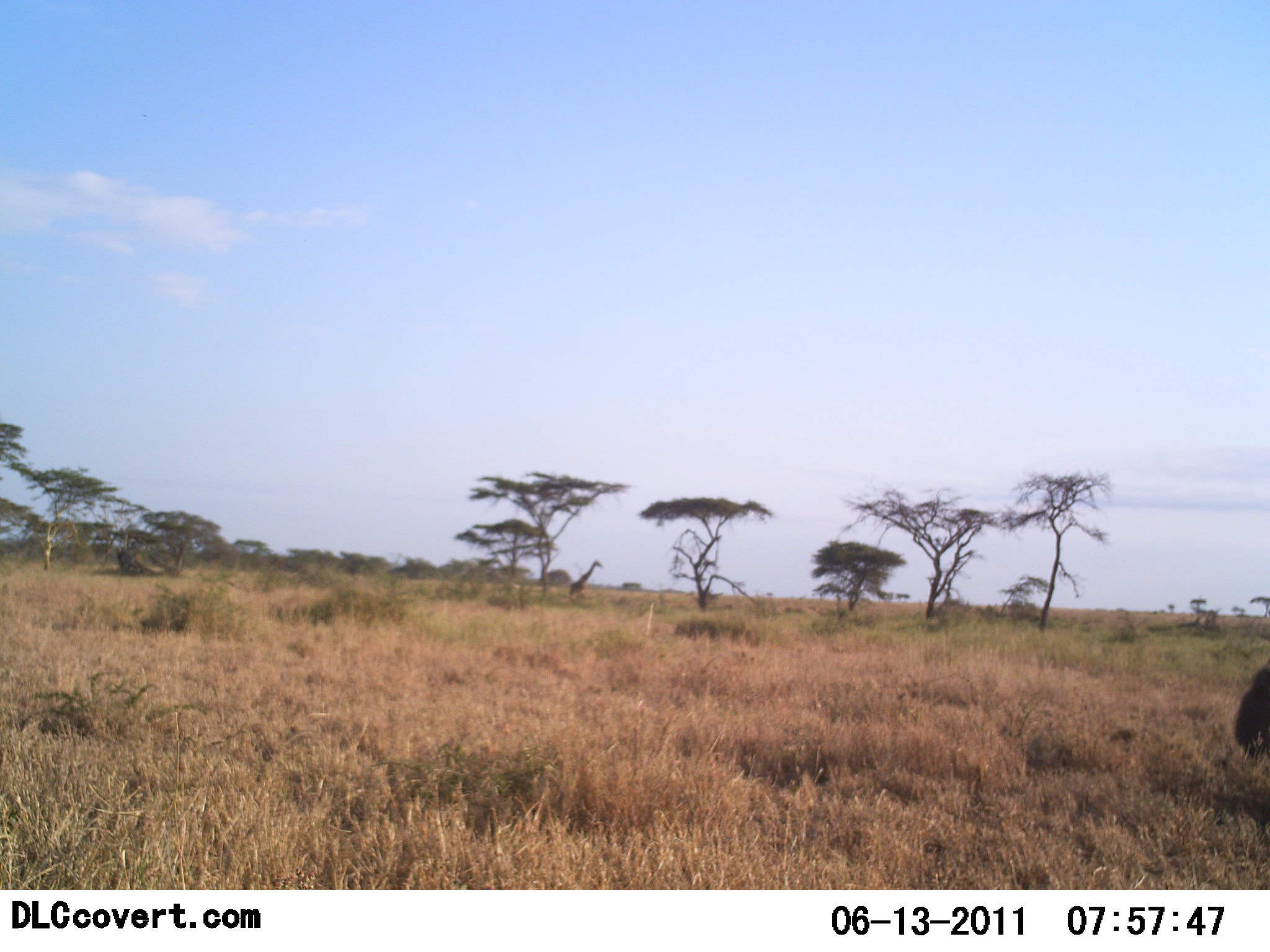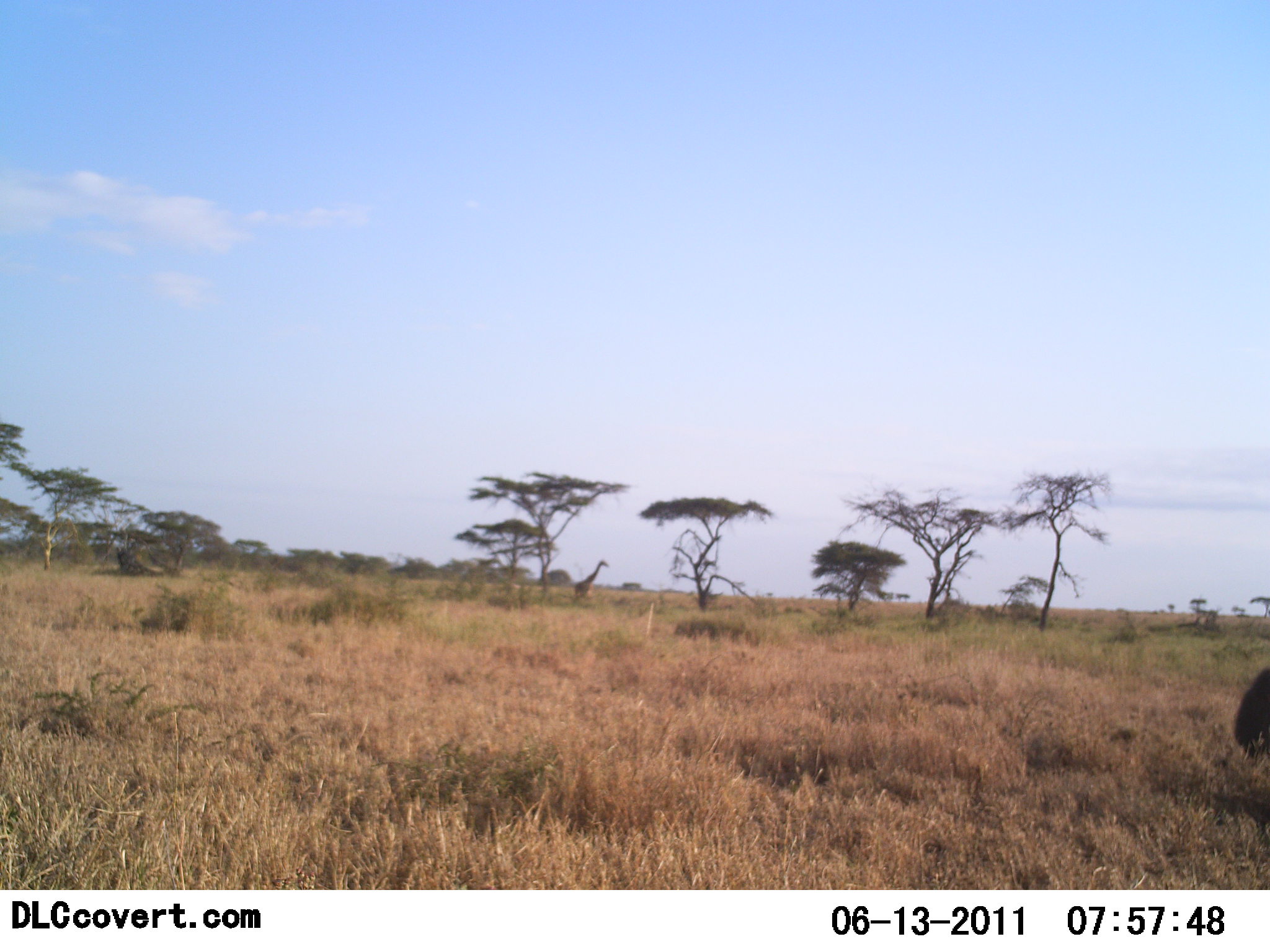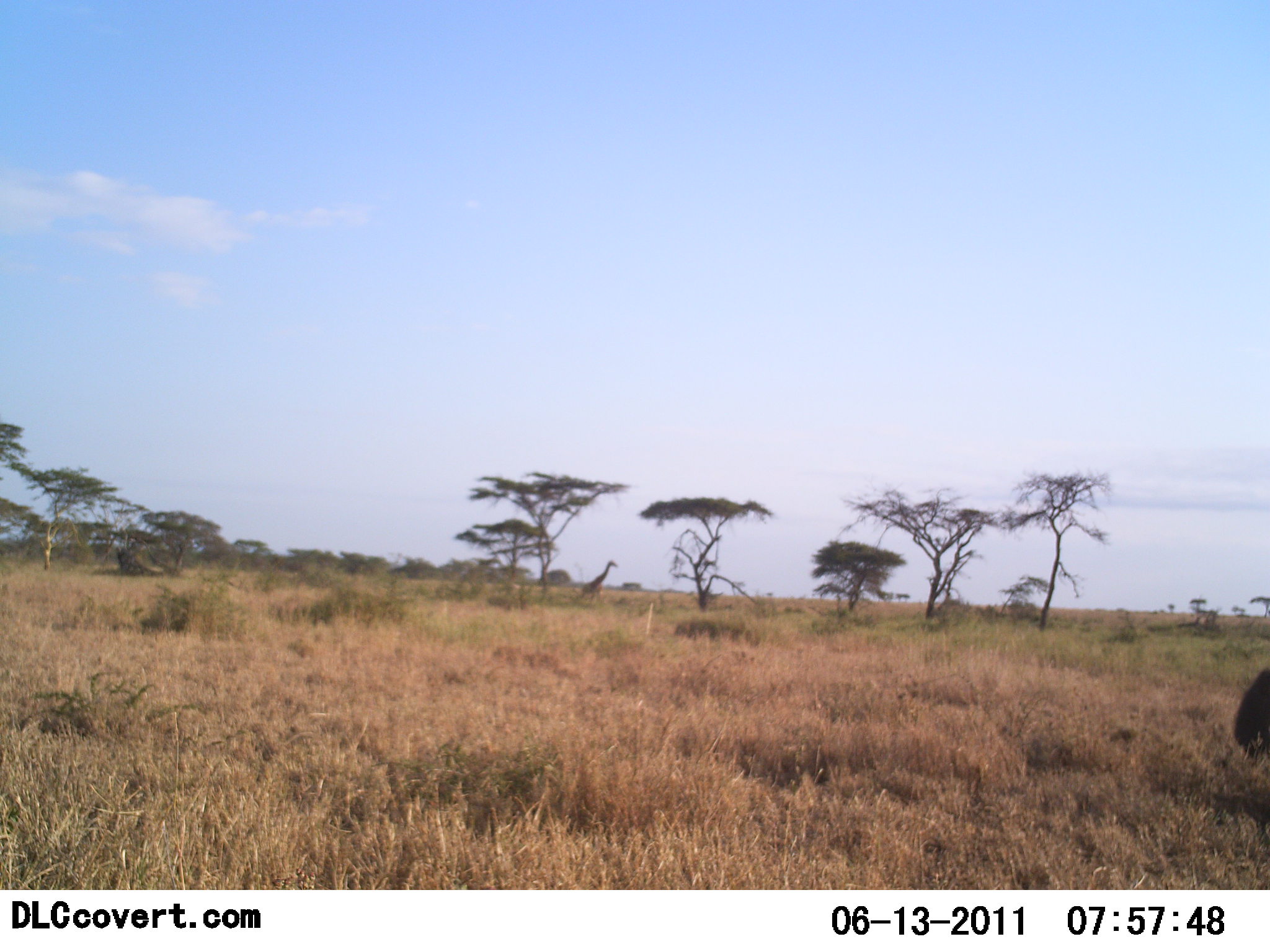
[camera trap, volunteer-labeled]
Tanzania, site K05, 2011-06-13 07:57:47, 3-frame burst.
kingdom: Animalia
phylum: Chordata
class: Mammalia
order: Artiodactyla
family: Giraffidae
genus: Giraffa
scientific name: Giraffa camelopardalis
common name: giraffe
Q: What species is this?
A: Giraffe (Giraffa camelopardalis).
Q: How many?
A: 1.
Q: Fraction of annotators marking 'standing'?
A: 14%.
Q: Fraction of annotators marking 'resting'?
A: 0%.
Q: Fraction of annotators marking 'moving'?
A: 86%.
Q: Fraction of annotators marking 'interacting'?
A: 0%.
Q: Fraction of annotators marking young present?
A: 0%.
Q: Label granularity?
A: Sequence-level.